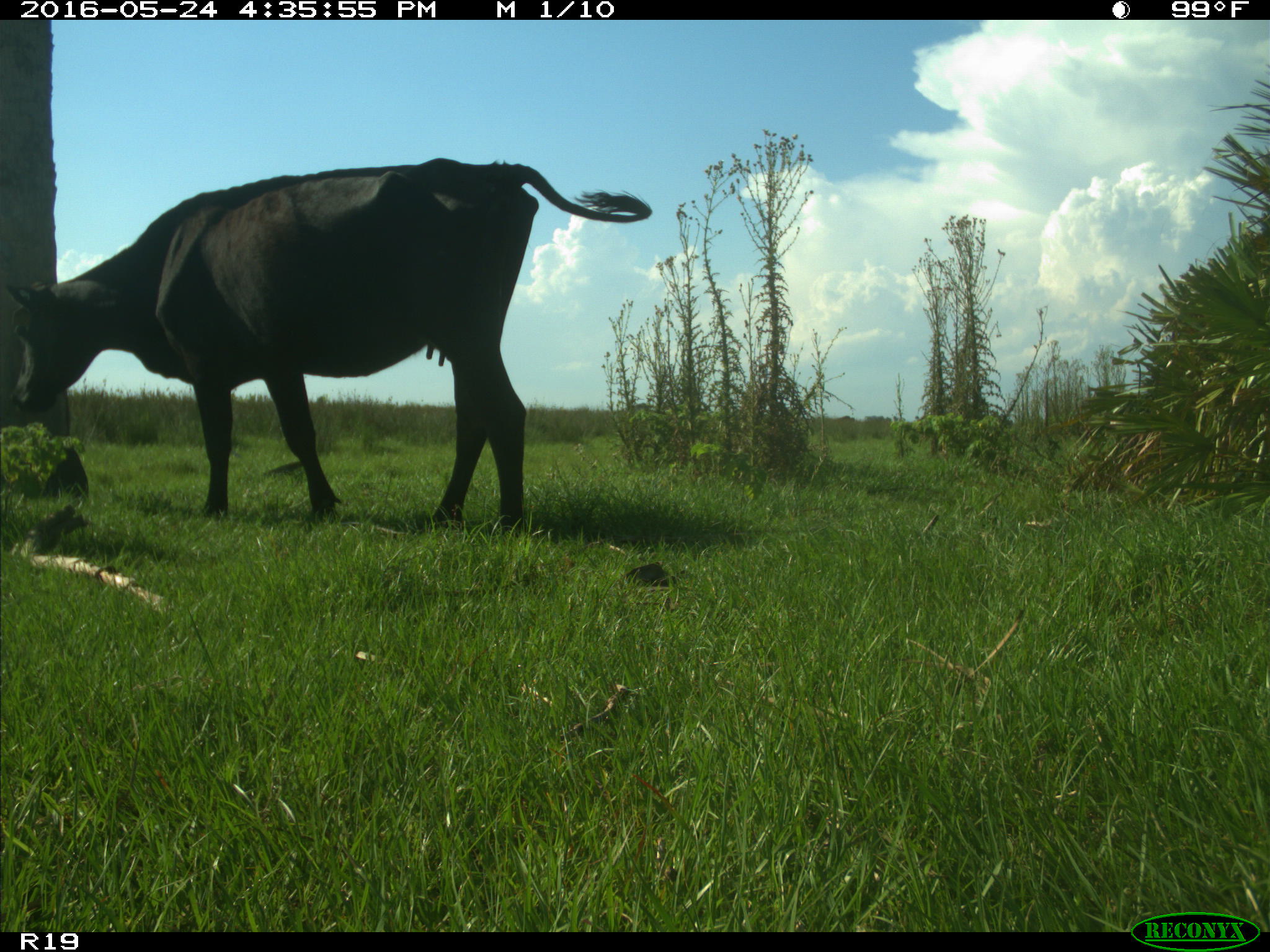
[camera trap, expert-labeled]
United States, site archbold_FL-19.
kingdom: Animalia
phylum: Chordata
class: Mammalia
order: Artiodactyla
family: Bovidae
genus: Bos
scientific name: Bos taurus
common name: domestic cow